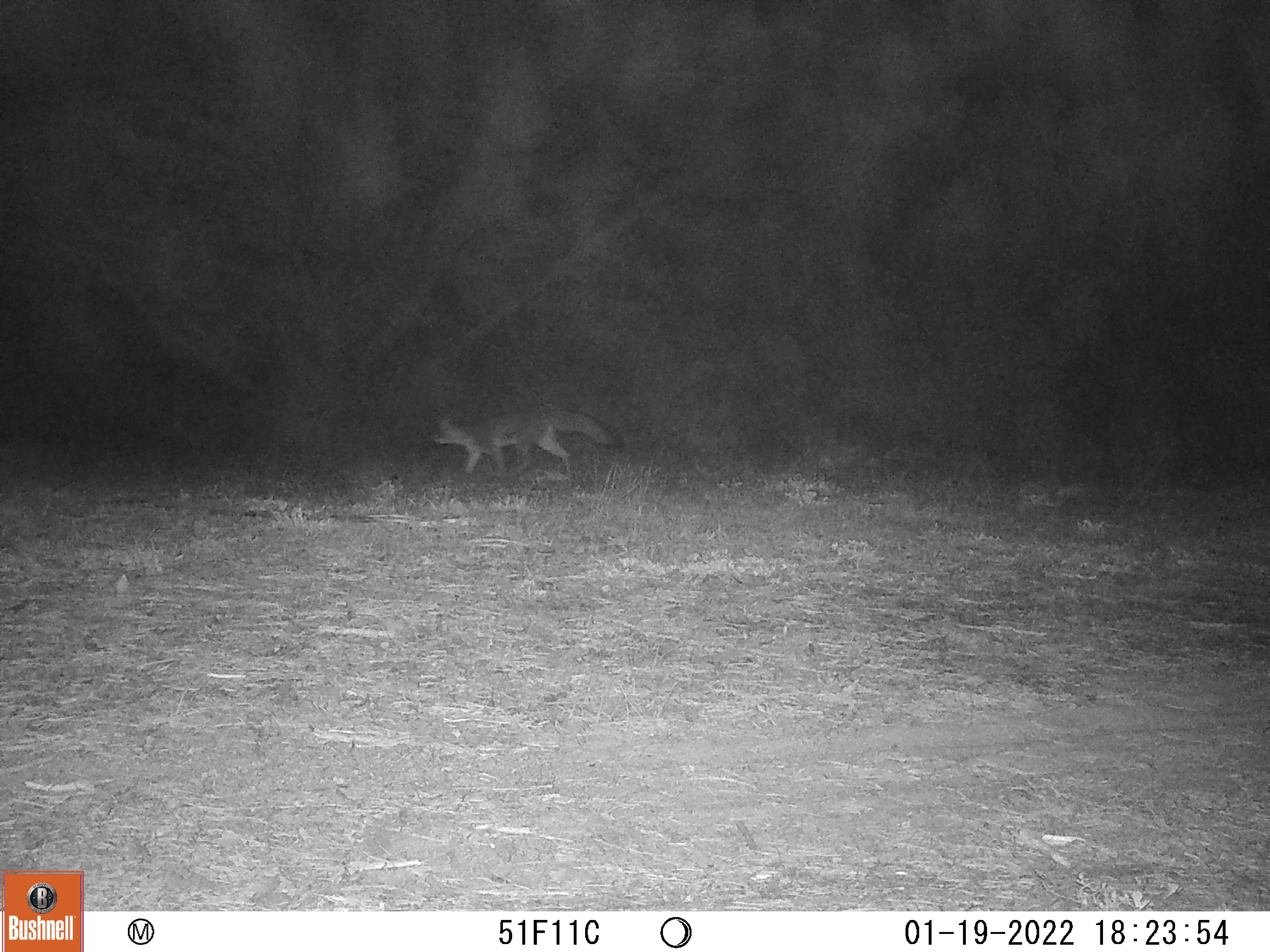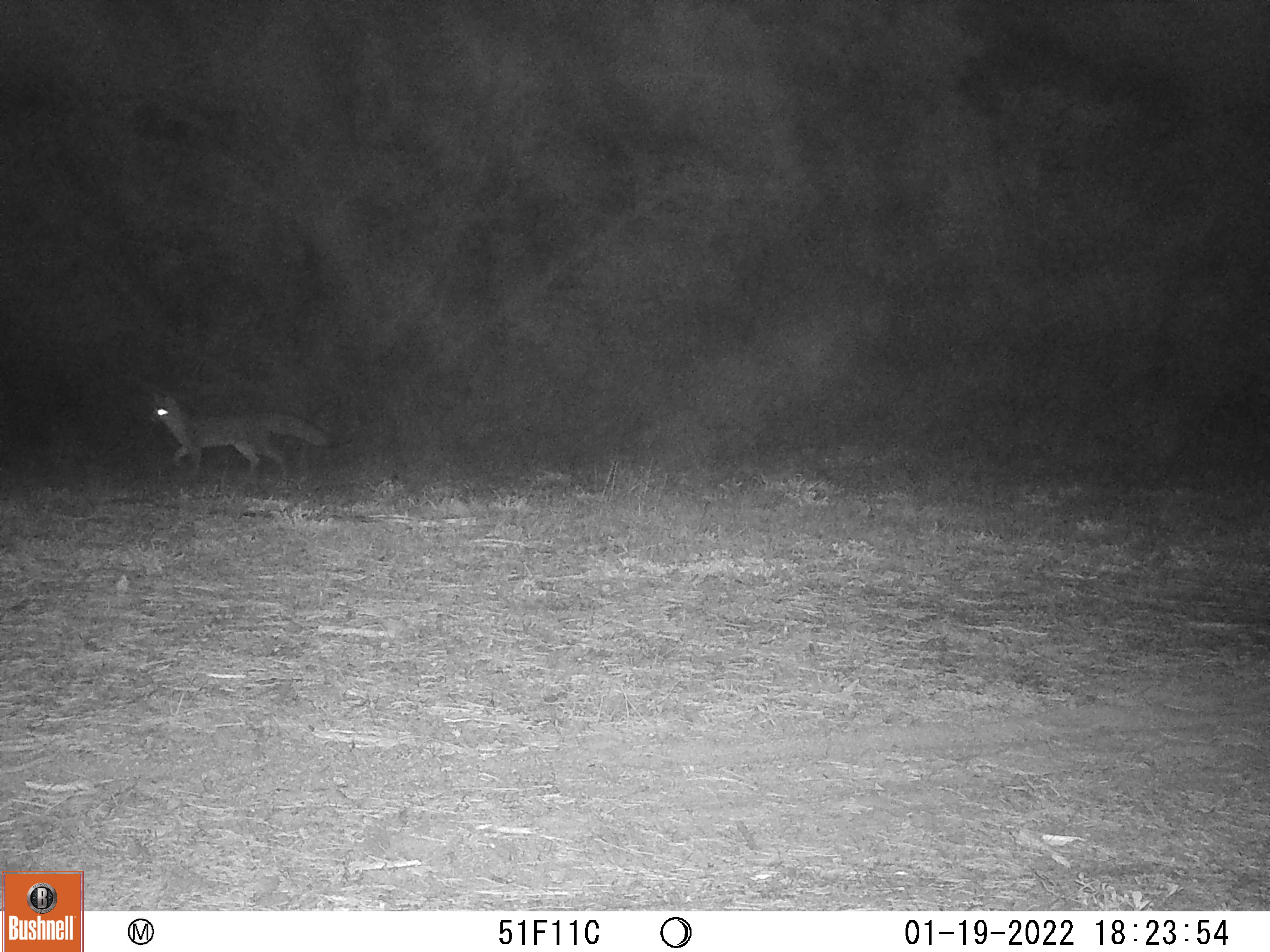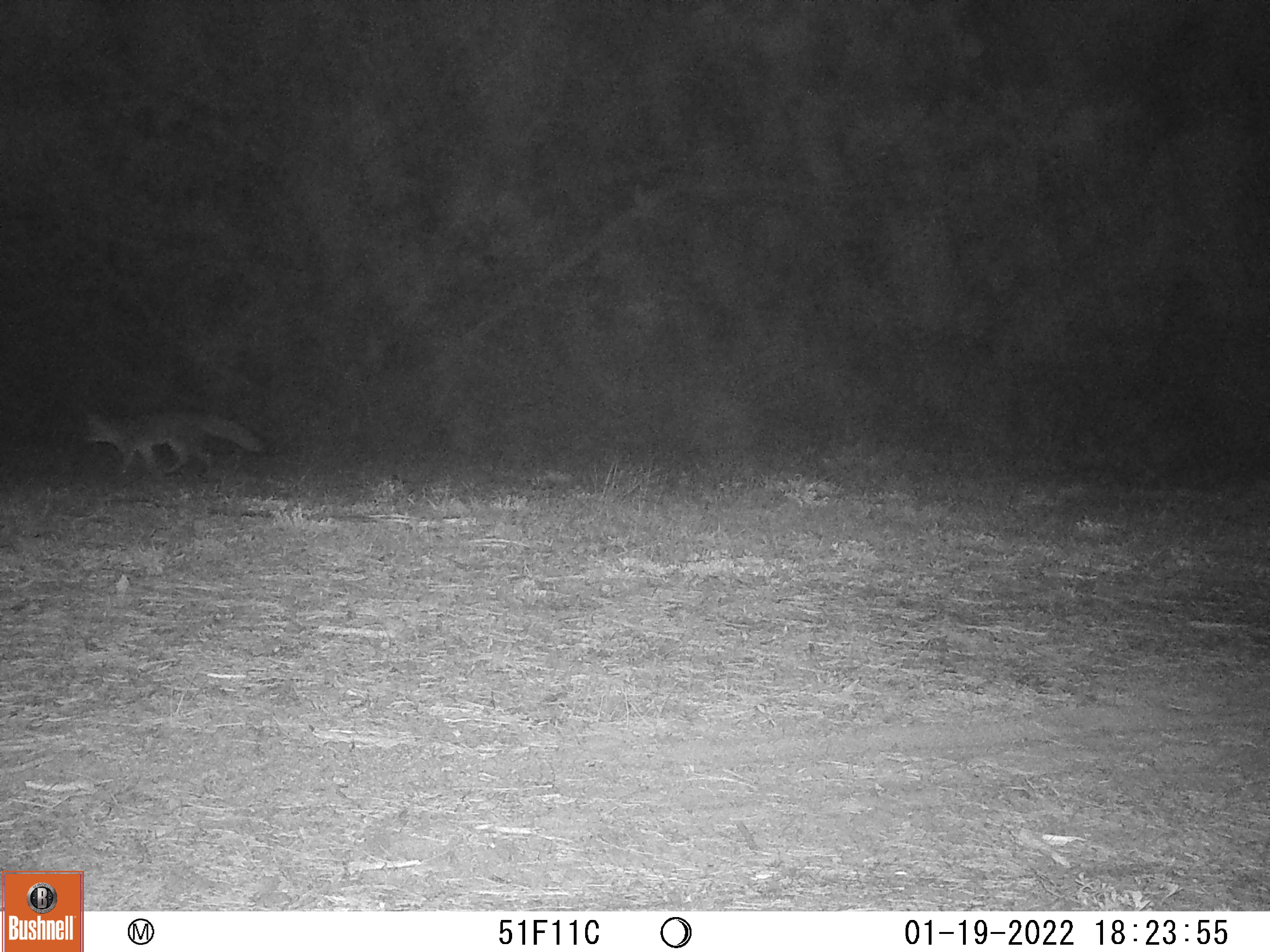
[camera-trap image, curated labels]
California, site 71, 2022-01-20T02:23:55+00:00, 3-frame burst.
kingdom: Animalia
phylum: Chordata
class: Mammalia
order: Carnivora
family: Canidae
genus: Urocyon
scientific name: Urocyon cinereoargenteus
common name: gray fox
Gray fox (Urocyon cinereoargenteus).